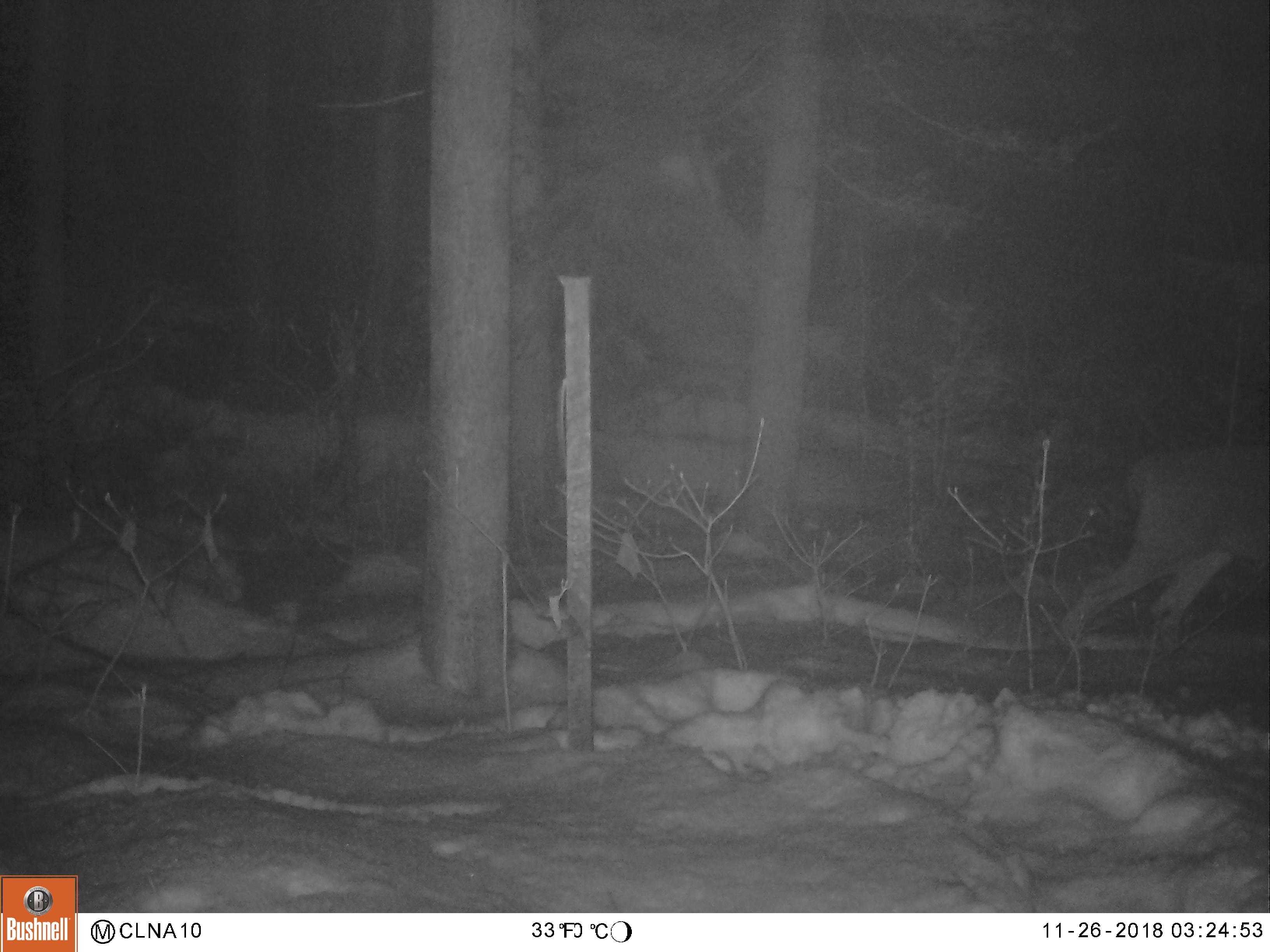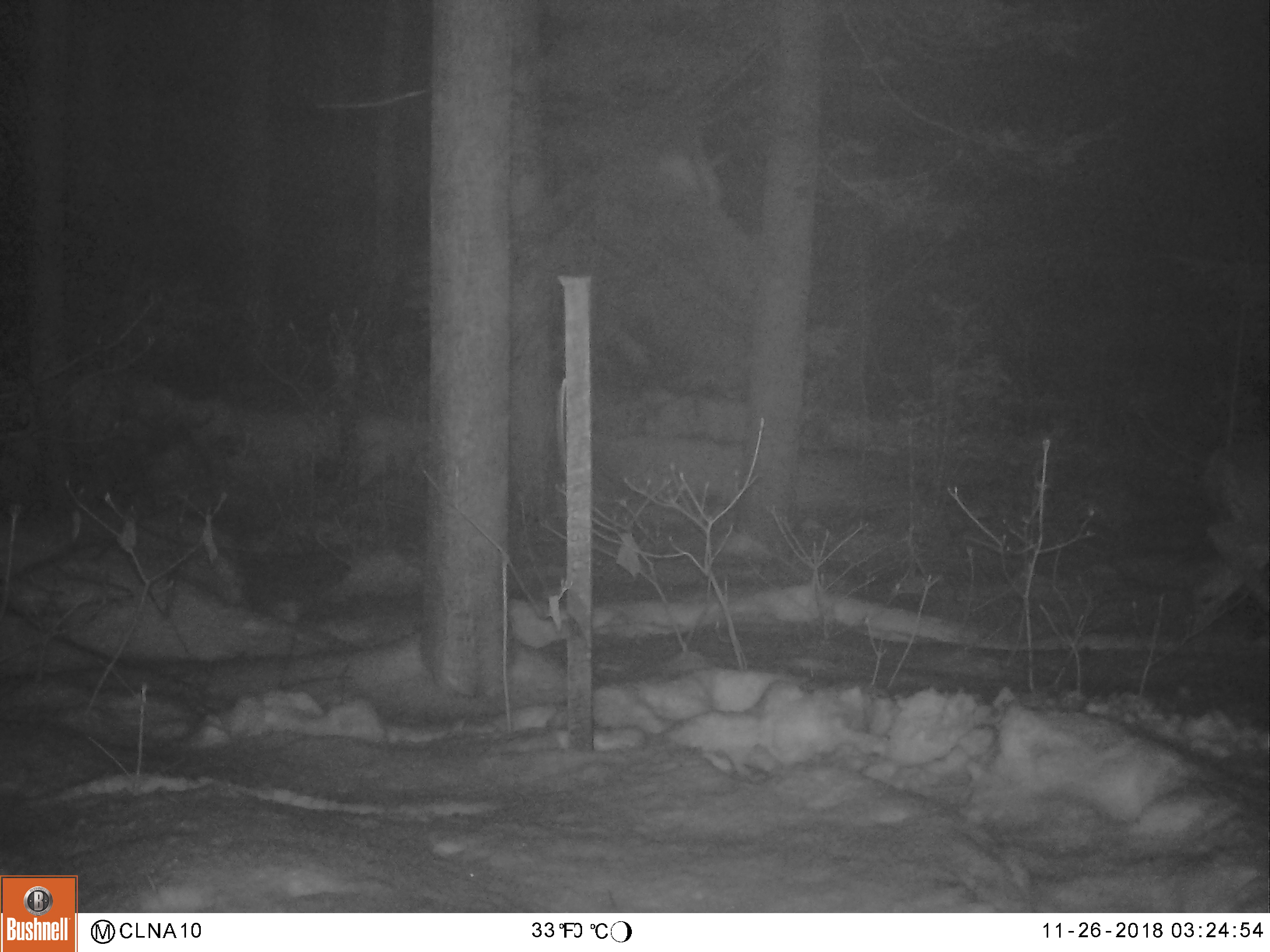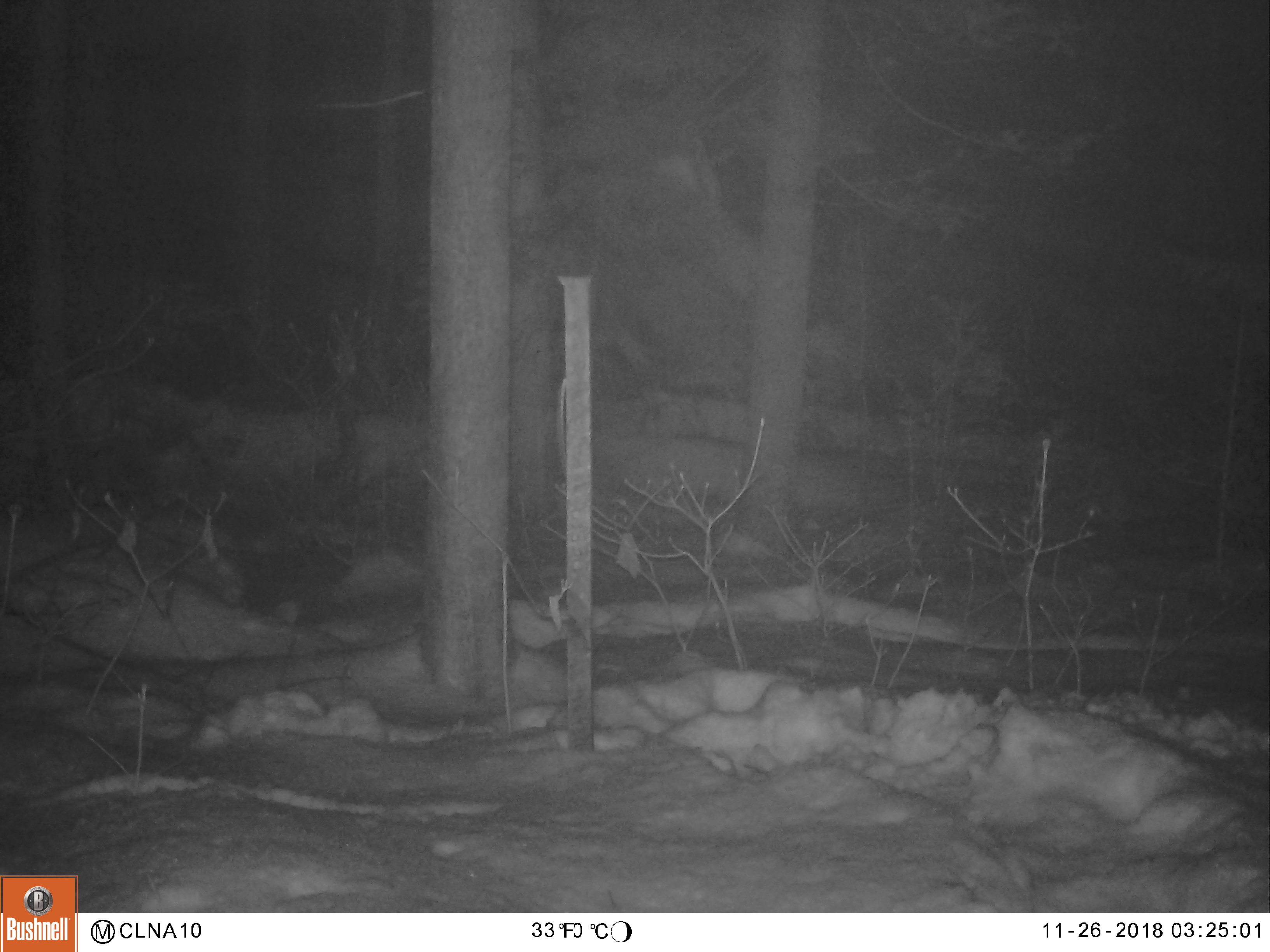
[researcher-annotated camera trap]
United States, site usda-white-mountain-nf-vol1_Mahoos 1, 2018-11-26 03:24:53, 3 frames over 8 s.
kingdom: Animalia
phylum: Chordata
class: Mammalia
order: Artiodactyla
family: Cervidae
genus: Odocoileus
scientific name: Odocoileus virginianus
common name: white-tailed deer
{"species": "white-tailed deer (Odocoileus virginianus)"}